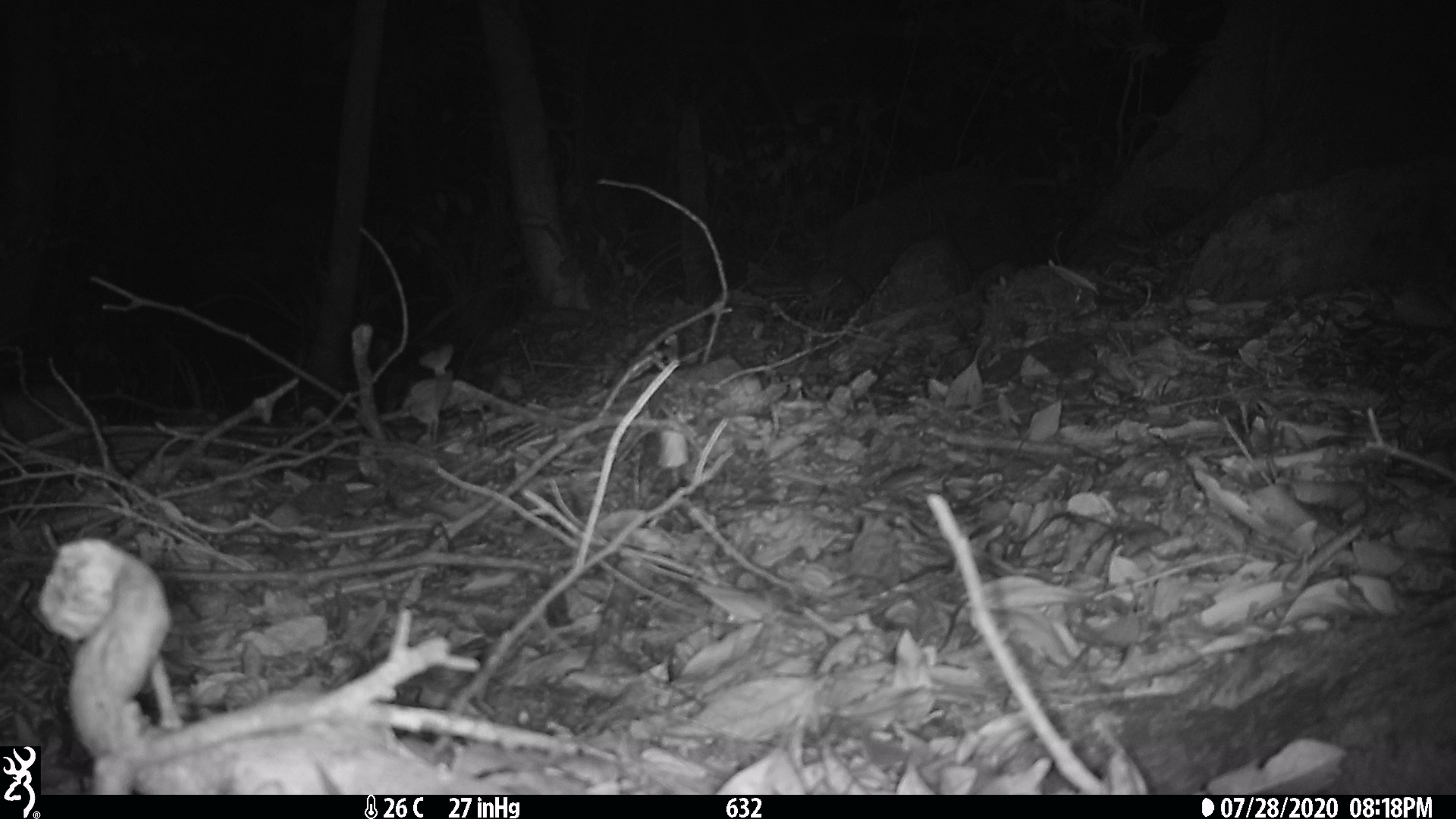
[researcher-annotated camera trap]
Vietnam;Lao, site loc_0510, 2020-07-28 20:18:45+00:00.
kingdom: Animalia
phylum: Chordata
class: Mammalia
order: Carnivora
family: Mustelidae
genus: Melogale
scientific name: Melogale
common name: ferret badger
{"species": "ferret badger (Melogale)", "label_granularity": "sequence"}